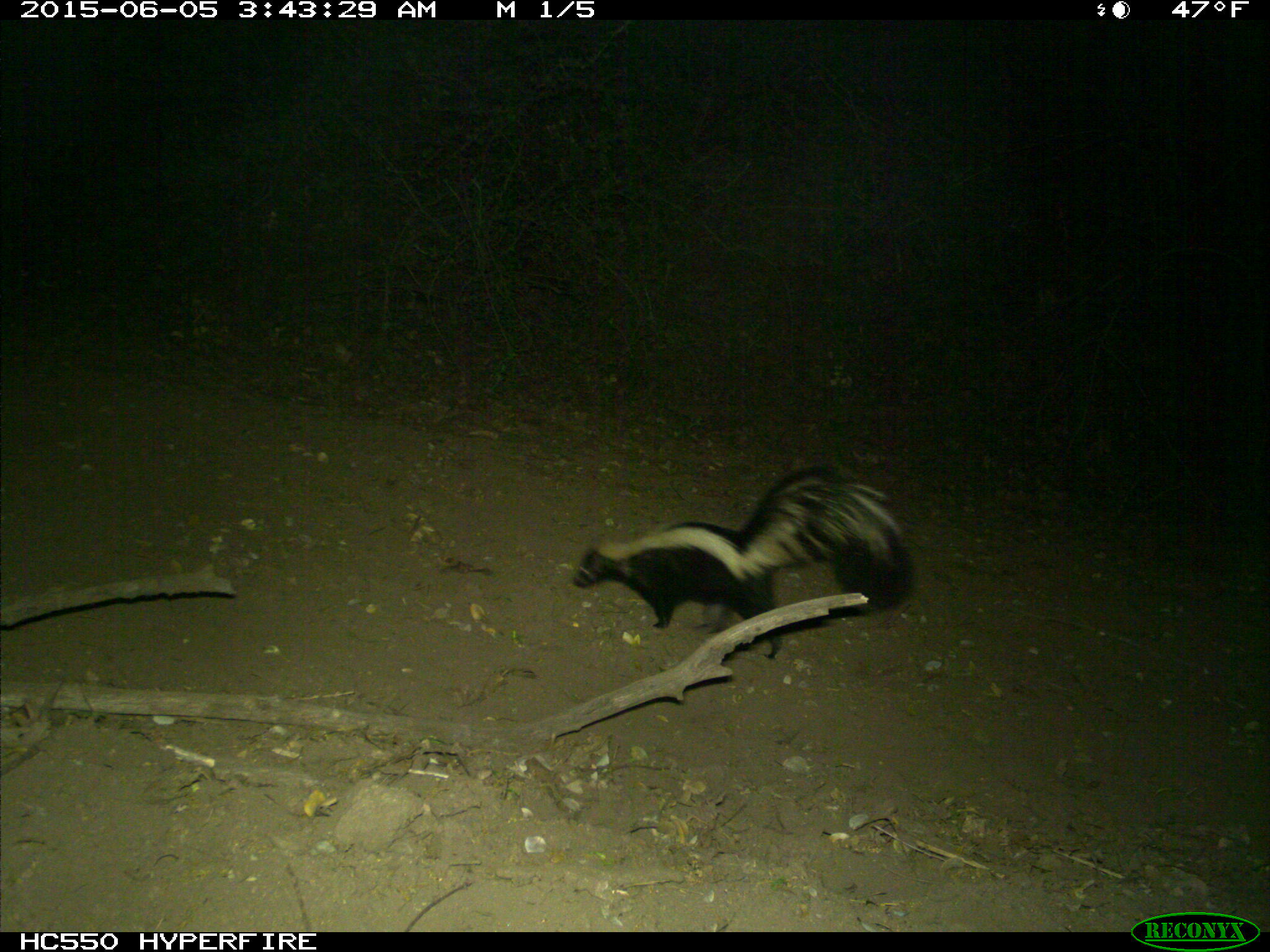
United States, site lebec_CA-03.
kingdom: Animalia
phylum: Chordata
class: Mammalia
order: Carnivora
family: Mephitidae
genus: Mephitis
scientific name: Mephitis mephitis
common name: striped skunk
Mephitis mephitis (striped skunk).